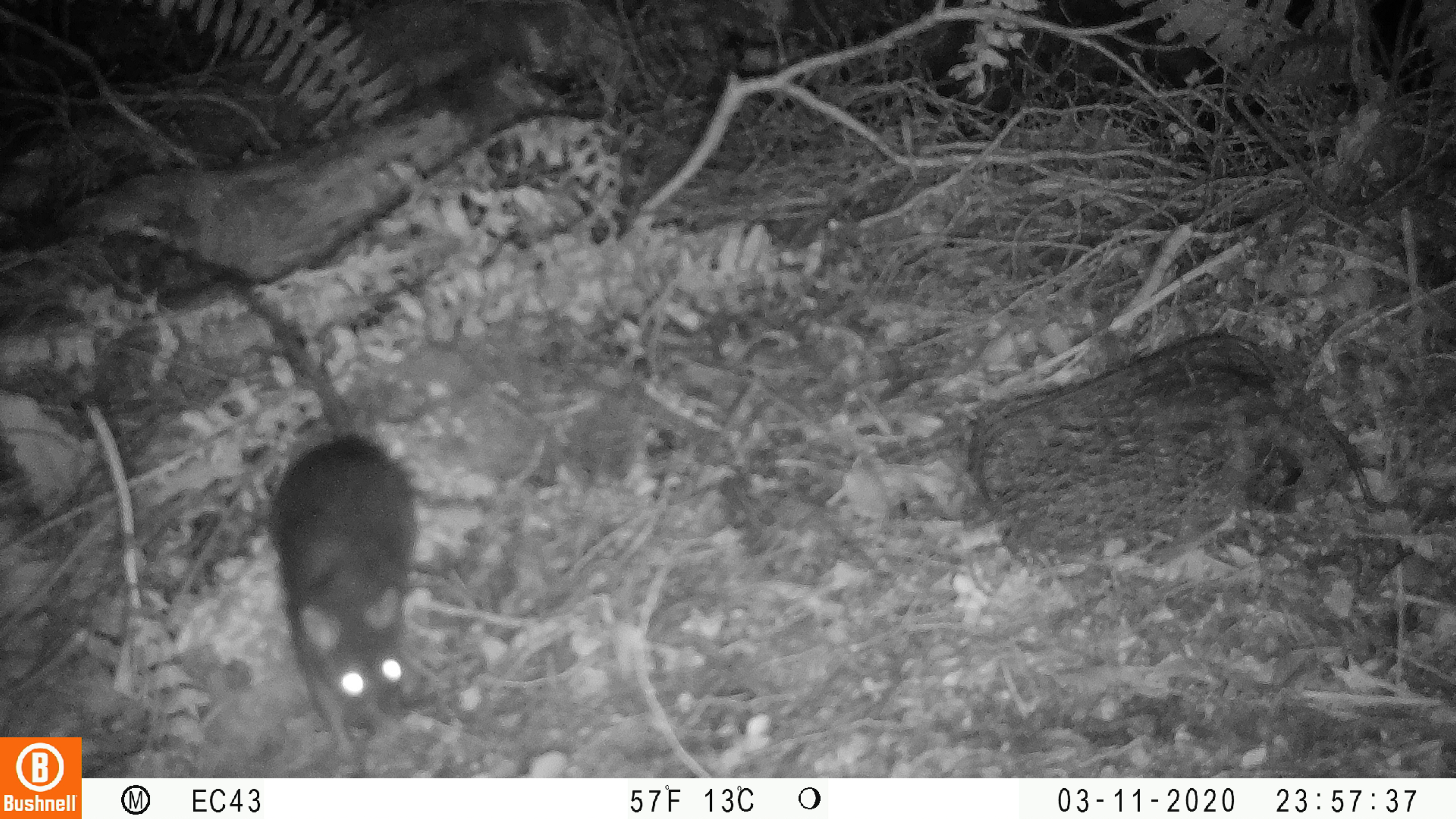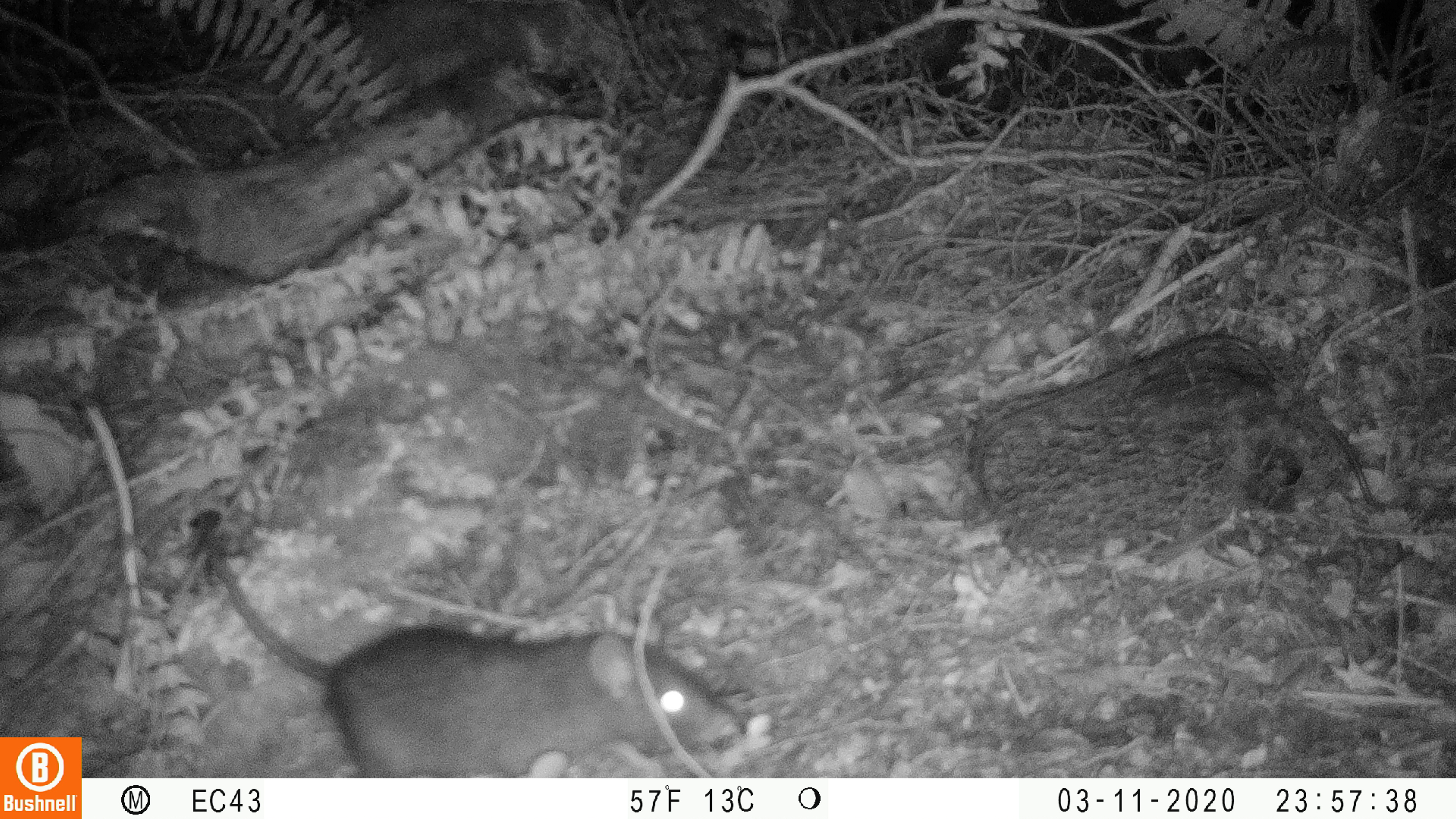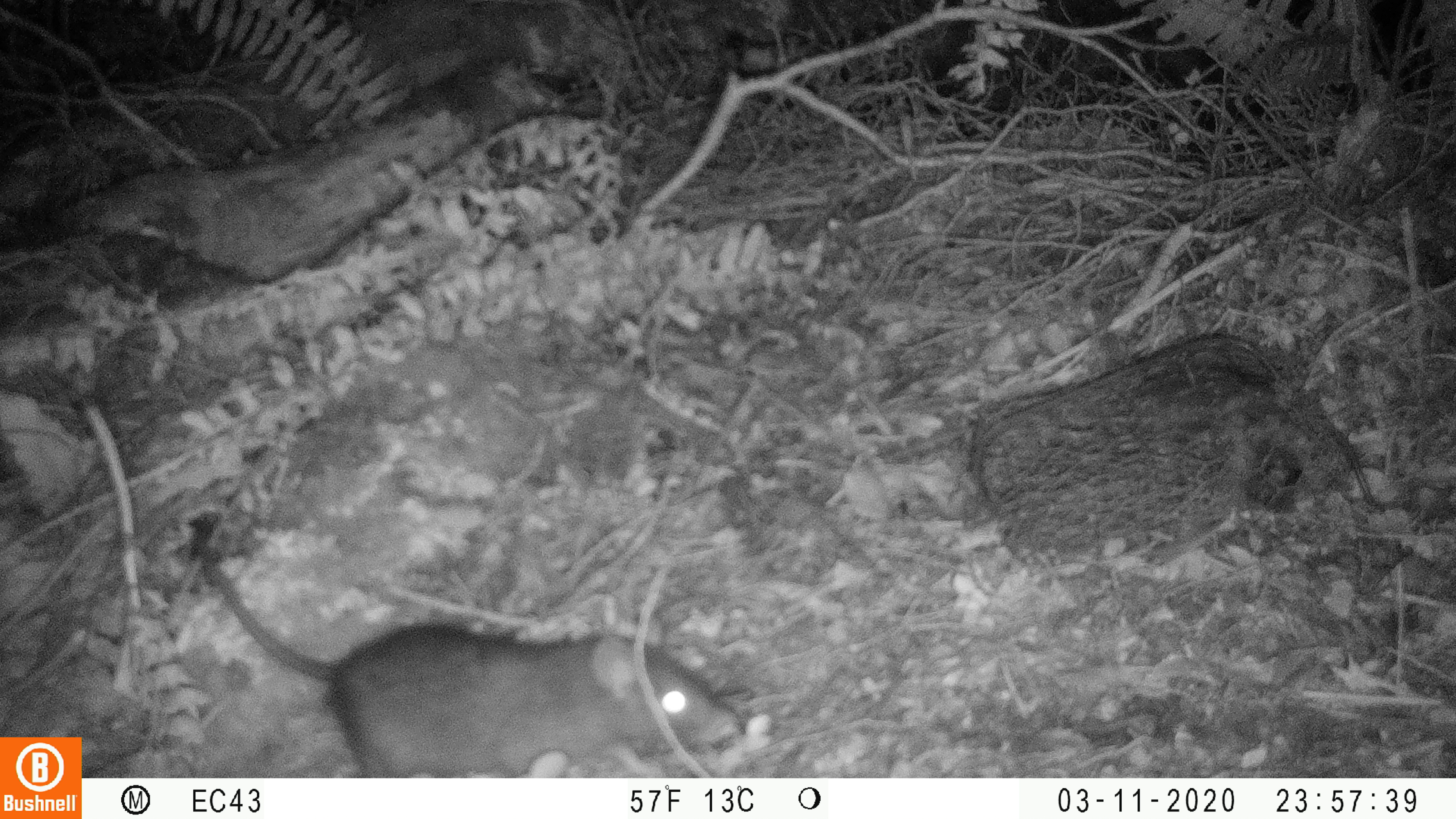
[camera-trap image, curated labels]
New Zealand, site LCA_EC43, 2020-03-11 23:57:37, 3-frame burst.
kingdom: Animalia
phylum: Chordata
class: Mammalia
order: Rodentia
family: Muridae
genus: Rattus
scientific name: Rattus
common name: rat